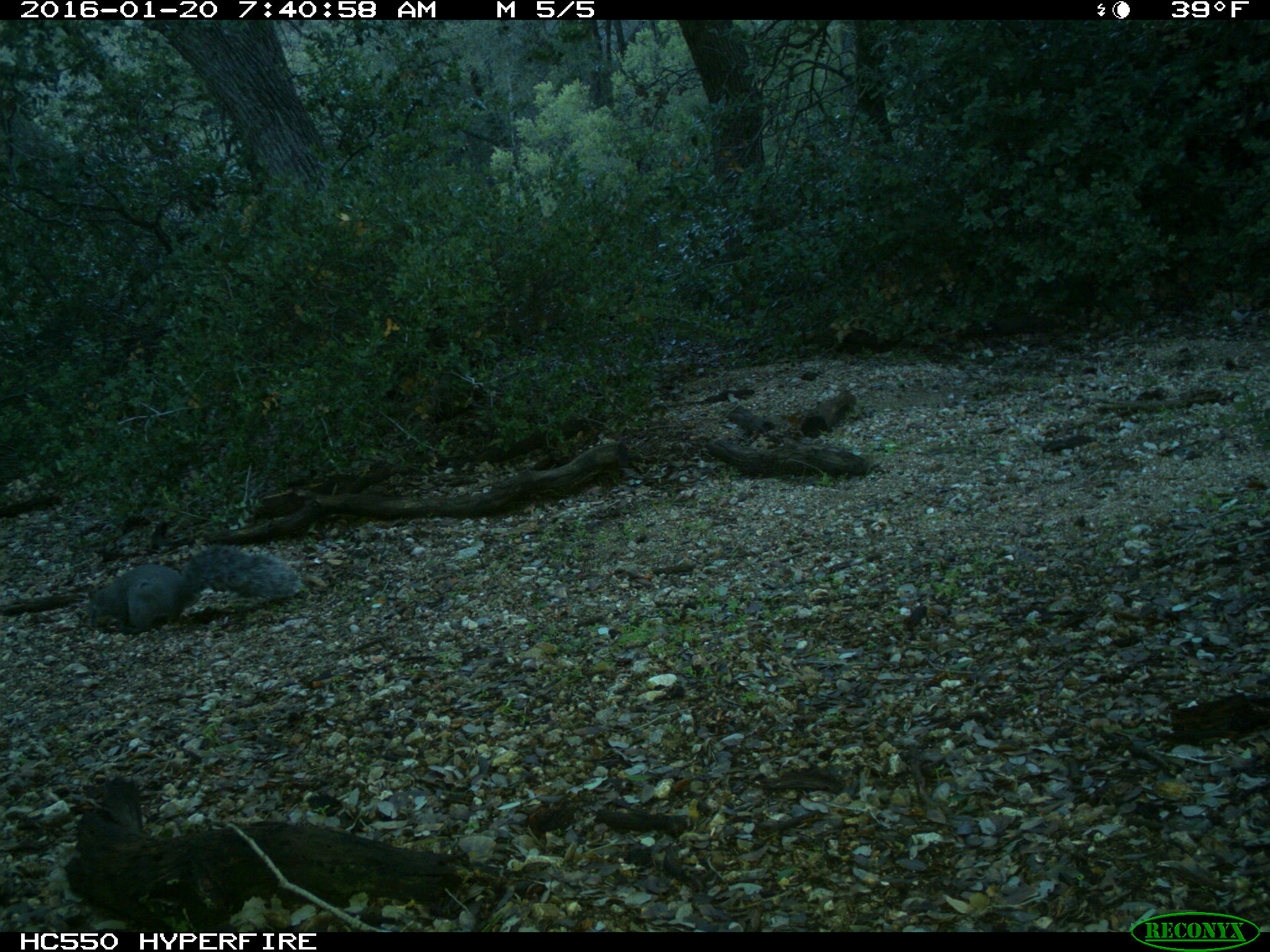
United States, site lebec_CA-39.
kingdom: Animalia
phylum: Chordata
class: Mammalia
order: Rodentia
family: Sciuridae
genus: Sciurus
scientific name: Sciurus carolinensis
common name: eastern gray squirrel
Sciurus carolinensis (eastern gray squirrel).